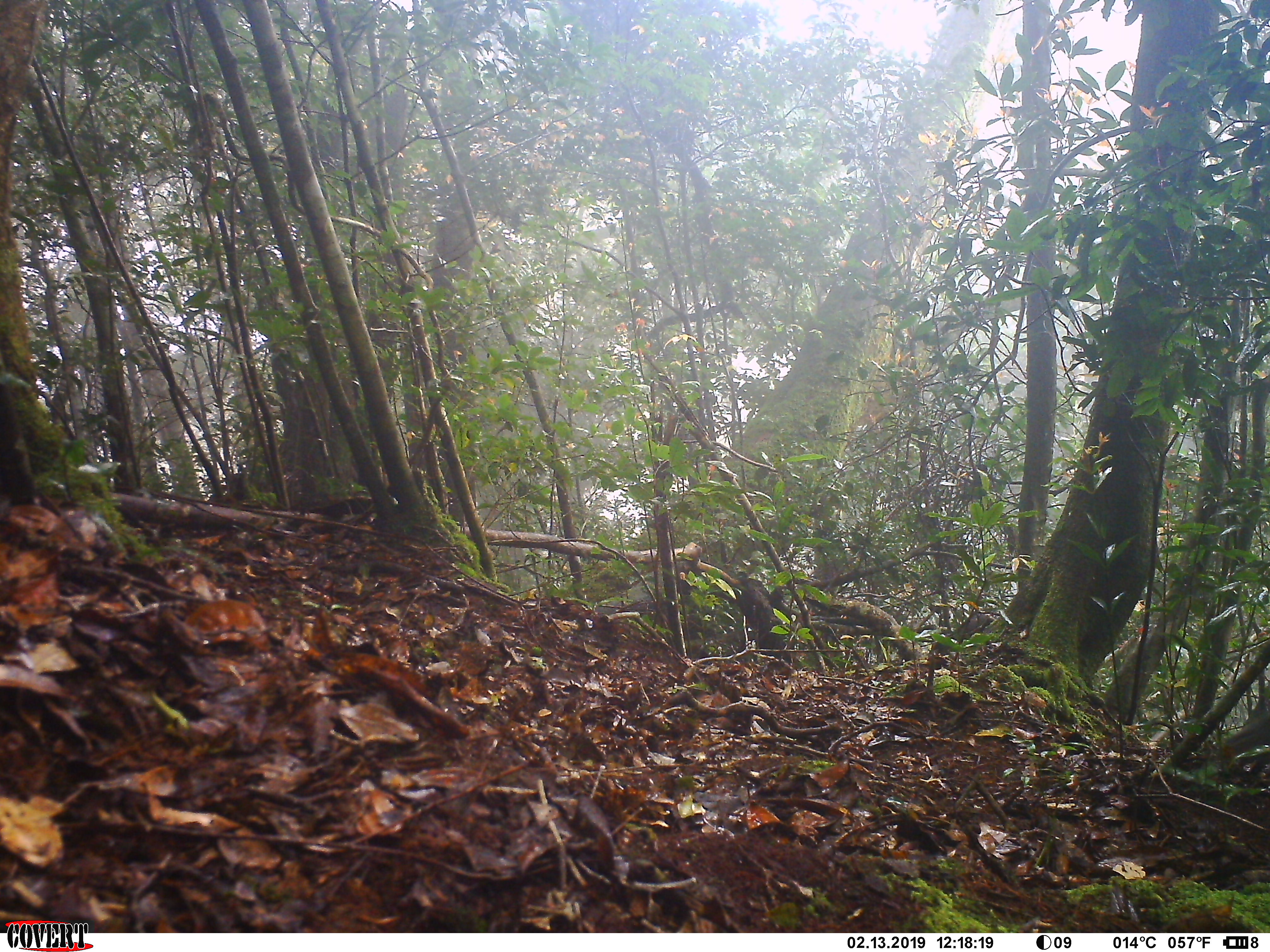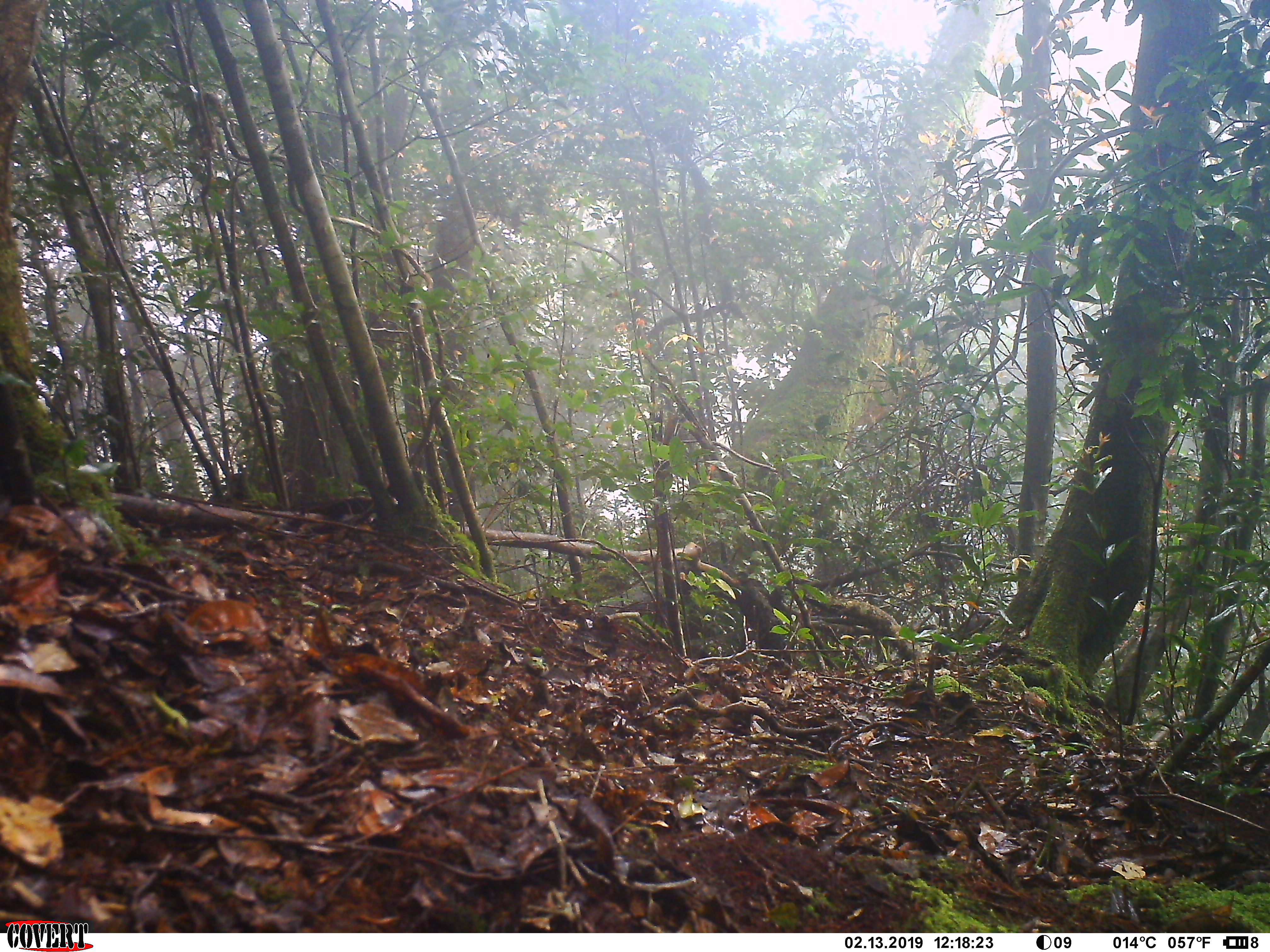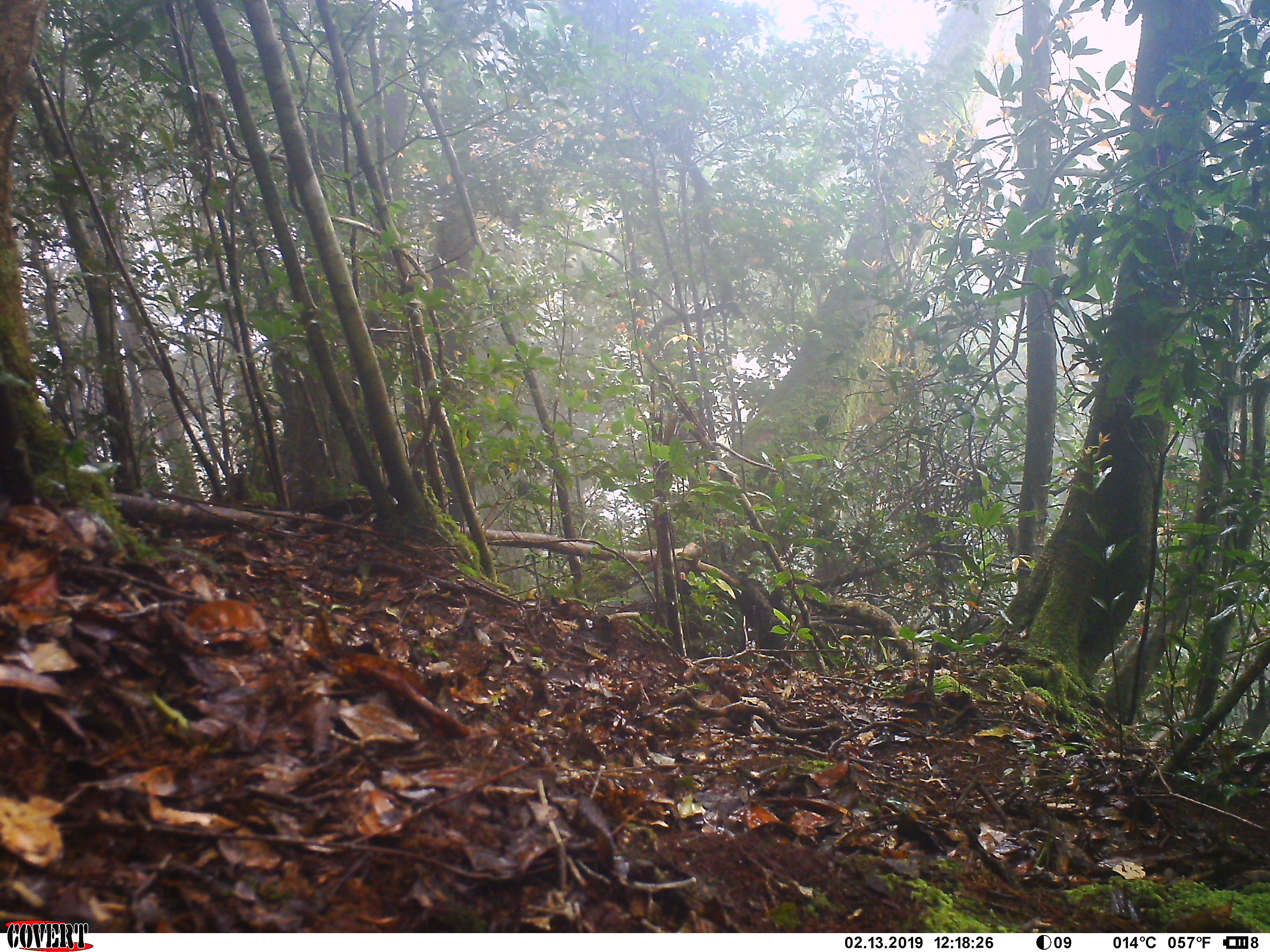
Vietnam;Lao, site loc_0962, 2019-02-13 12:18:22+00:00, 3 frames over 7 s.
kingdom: Animalia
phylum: Chordata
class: Mammalia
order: Rodentia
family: Sciuridae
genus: Dremomys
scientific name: Dremomys rufigenis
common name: red-cheeked squirrel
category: red cheeked squirrel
Red cheeked squirrel (red-cheeked squirrel) (Dremomys rufigenis). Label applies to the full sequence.